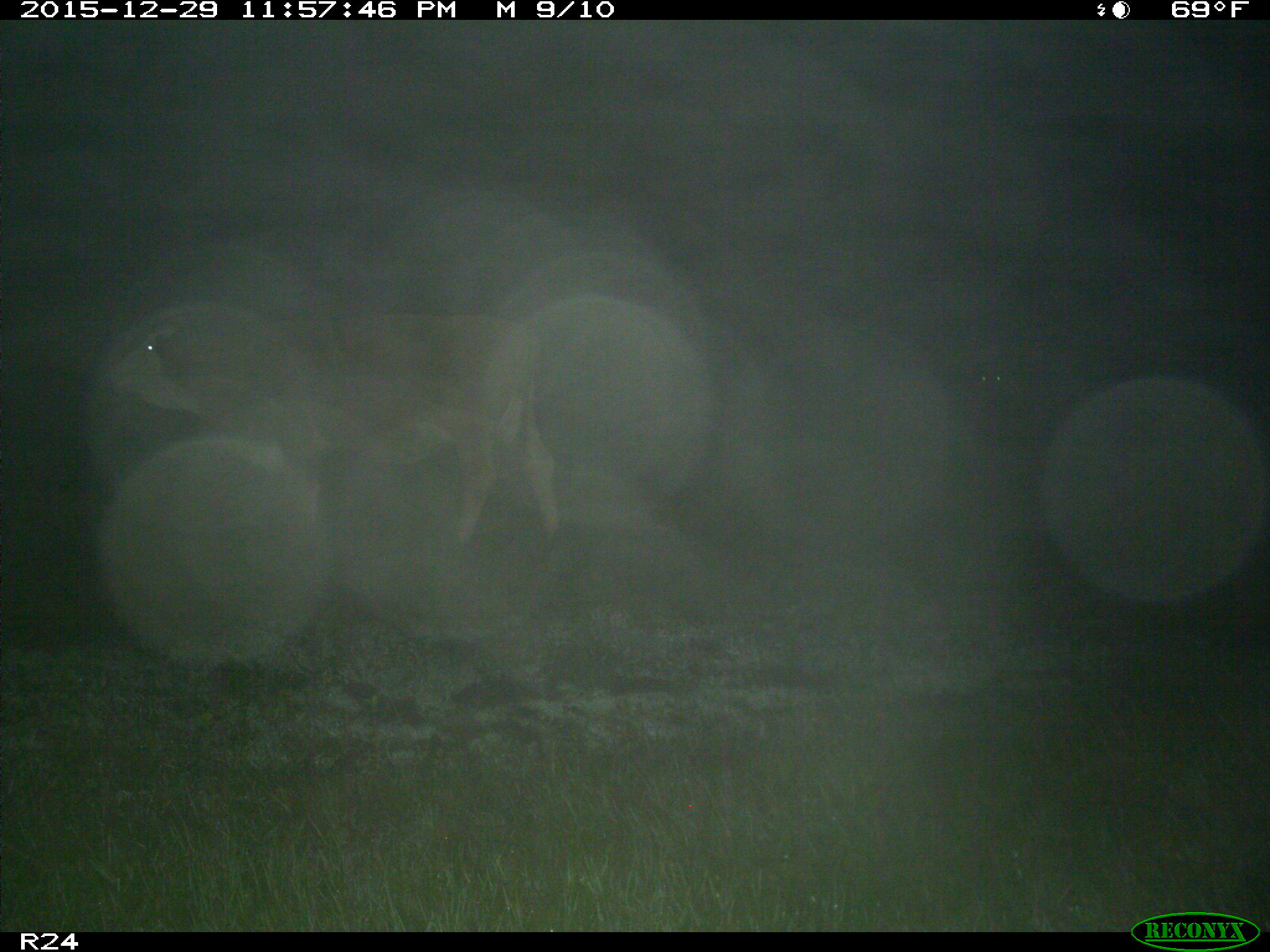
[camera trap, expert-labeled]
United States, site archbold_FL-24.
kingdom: Animalia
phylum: Chordata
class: Mammalia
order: Artiodactyla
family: Bovidae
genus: Bos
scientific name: Bos taurus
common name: domestic cow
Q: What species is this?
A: Bos taurus (domestic cow).